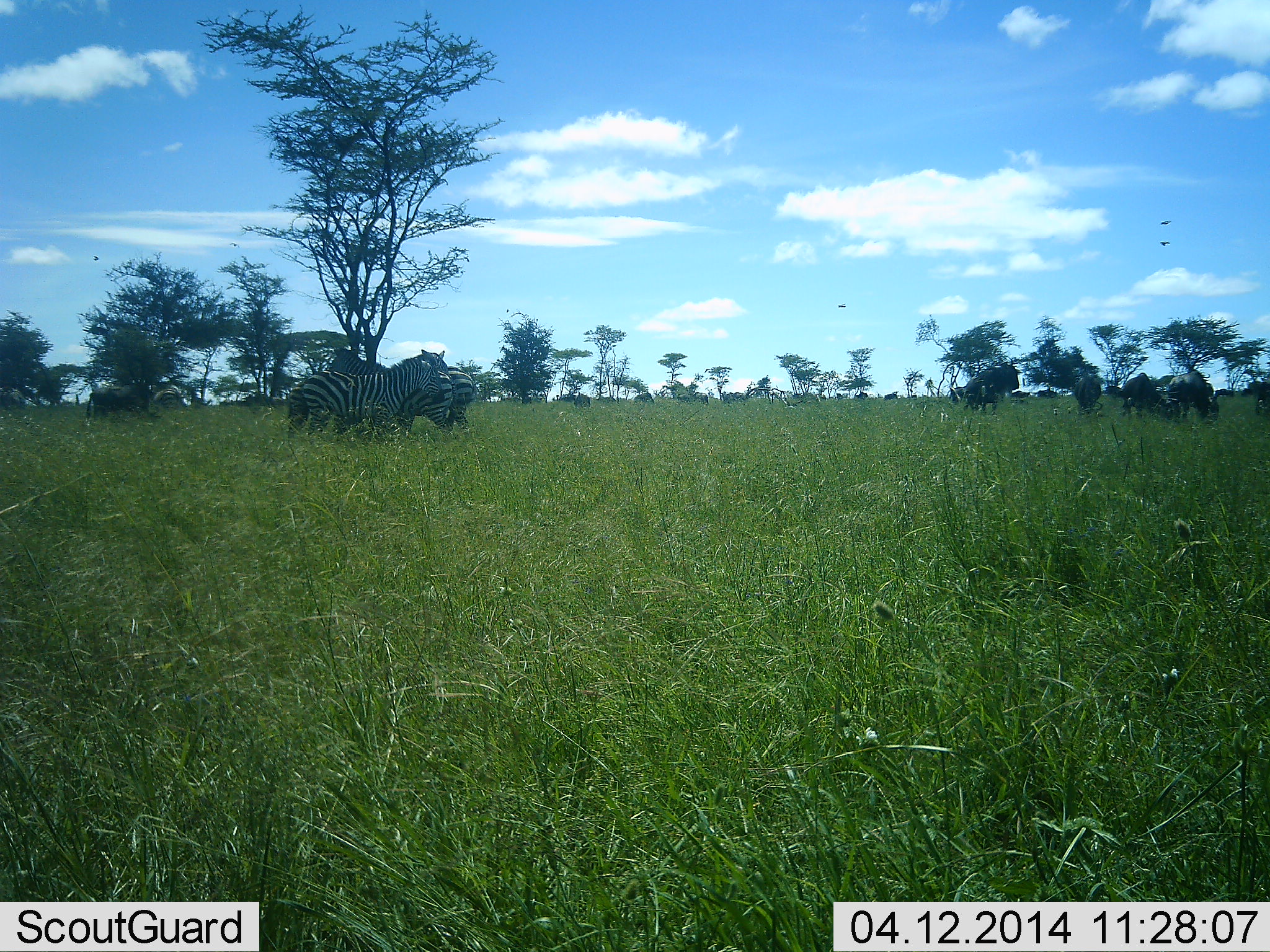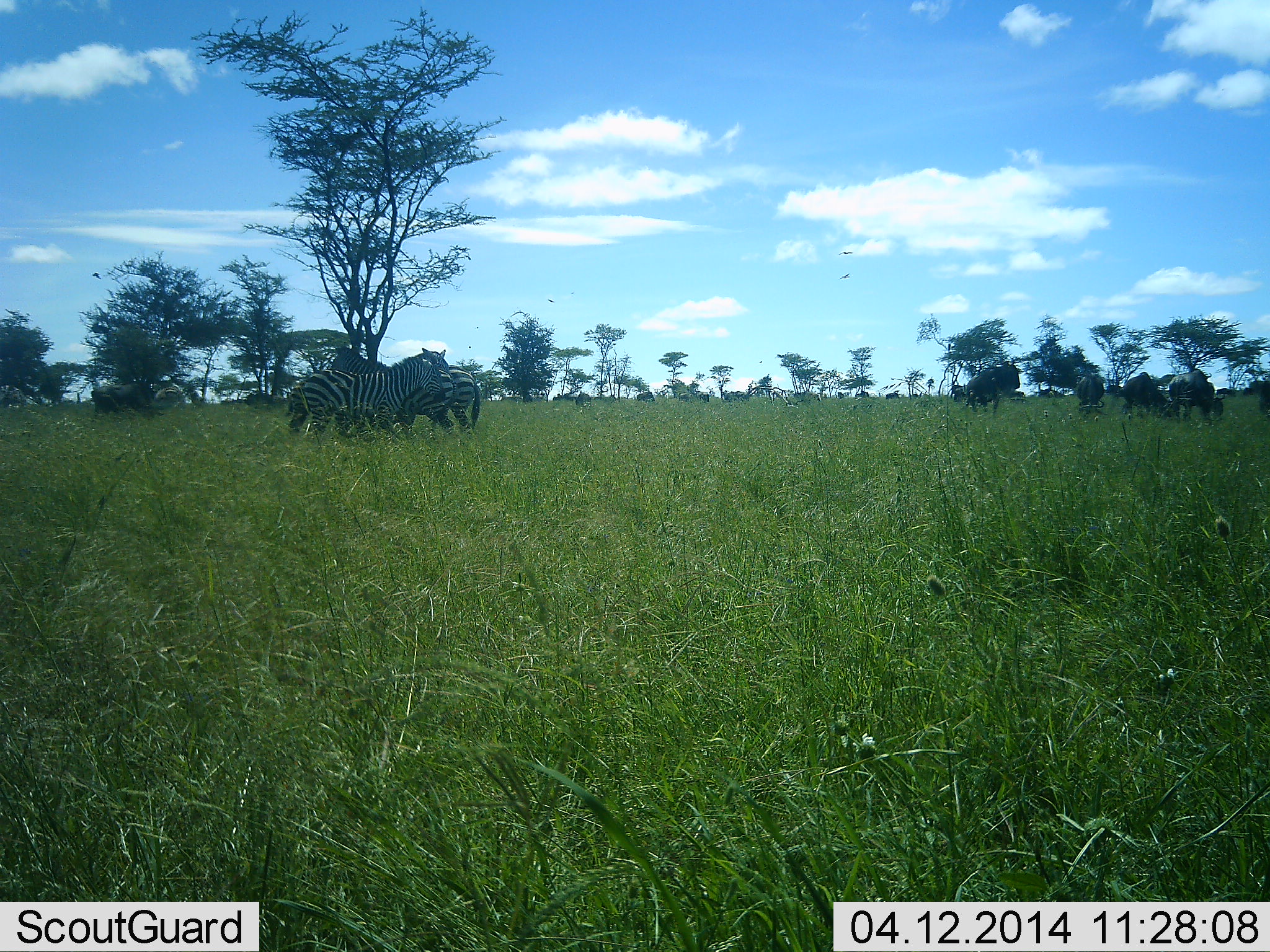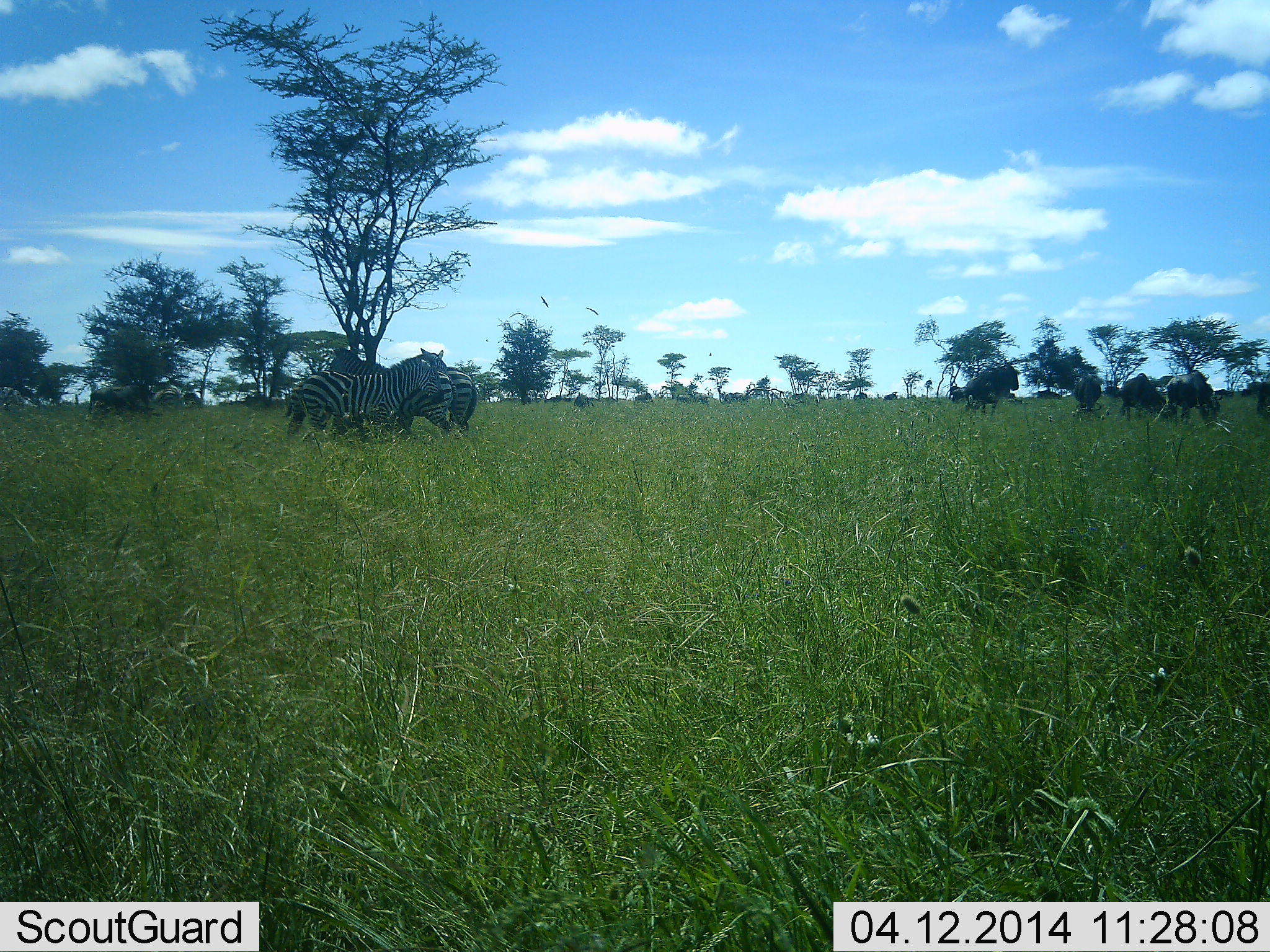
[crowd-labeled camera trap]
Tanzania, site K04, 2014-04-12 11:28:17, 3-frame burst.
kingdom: Animalia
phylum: Chordata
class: Mammalia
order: Artiodactyla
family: Bovidae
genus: Connochaetes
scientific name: Connochaetes taurinus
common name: blue wildebeest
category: wildebeest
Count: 6.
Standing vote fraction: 69%.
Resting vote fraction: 0%.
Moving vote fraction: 8%.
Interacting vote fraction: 0%.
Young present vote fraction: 0%.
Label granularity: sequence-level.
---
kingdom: Animalia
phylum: Chordata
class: Mammalia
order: Perissodactyla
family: Equidae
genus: Equus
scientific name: Equus quagga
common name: plains zebra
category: zebra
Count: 3.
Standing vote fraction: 100%.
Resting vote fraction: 0%.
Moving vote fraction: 0%.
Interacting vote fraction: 5%.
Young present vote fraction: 5%.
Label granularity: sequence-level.